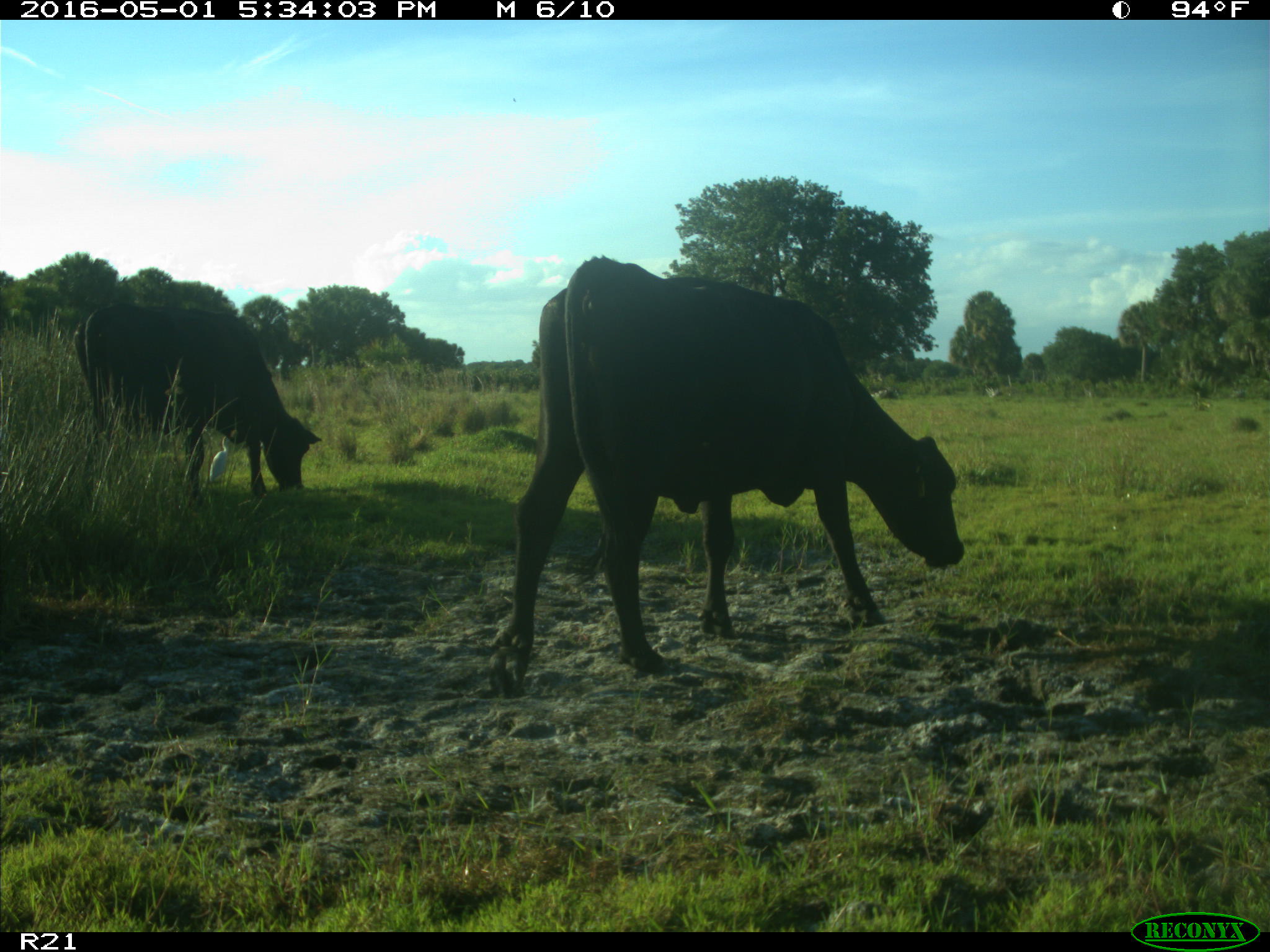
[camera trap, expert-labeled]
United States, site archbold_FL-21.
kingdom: Animalia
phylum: Chordata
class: Mammalia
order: Artiodactyla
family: Bovidae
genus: Bos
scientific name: Bos taurus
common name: domestic cow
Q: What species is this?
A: Bos taurus (domestic cow).